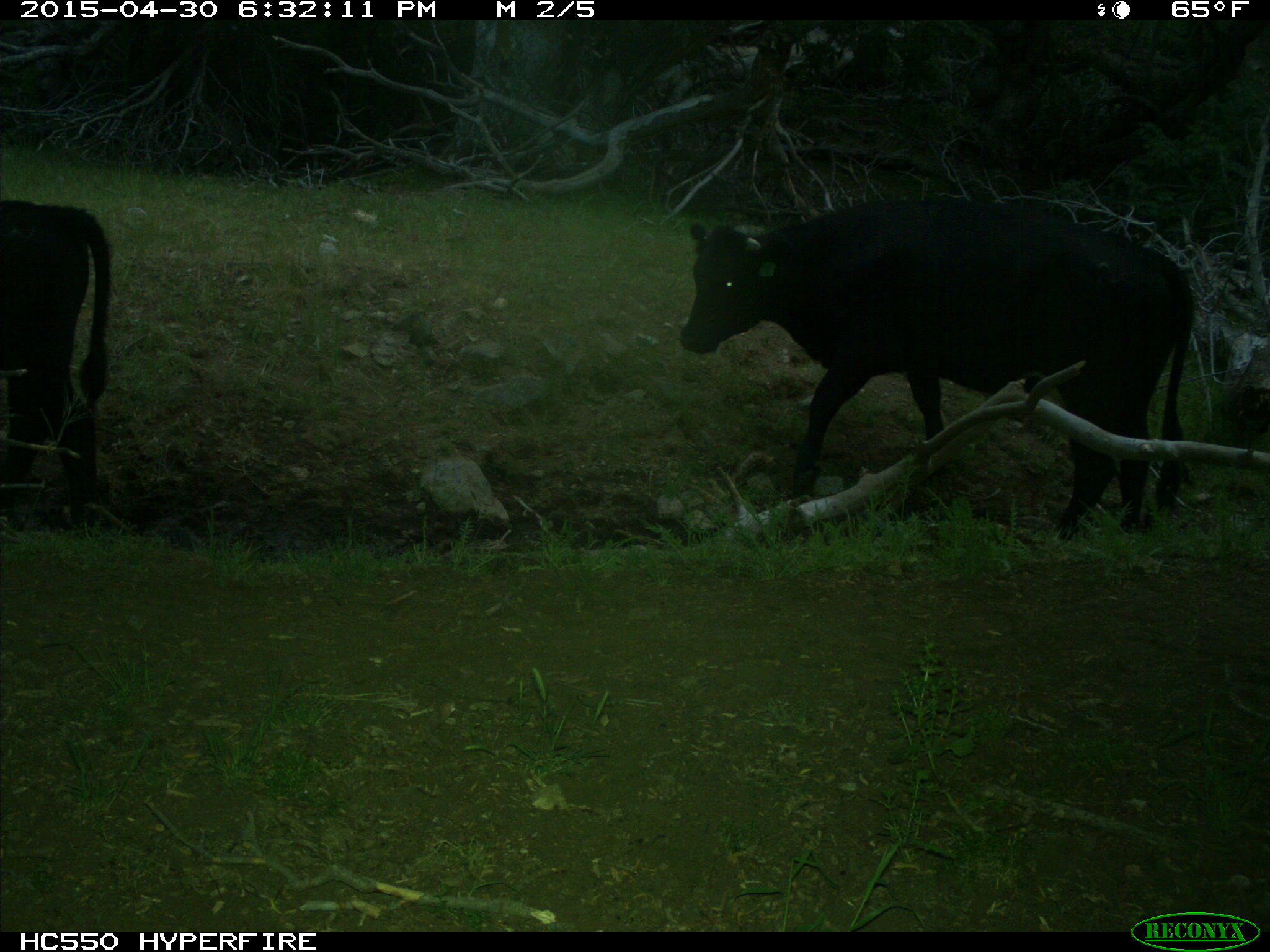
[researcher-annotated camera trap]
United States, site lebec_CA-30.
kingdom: Animalia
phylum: Chordata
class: Mammalia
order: Artiodactyla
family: Bovidae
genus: Bos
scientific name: Bos taurus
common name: domestic cow